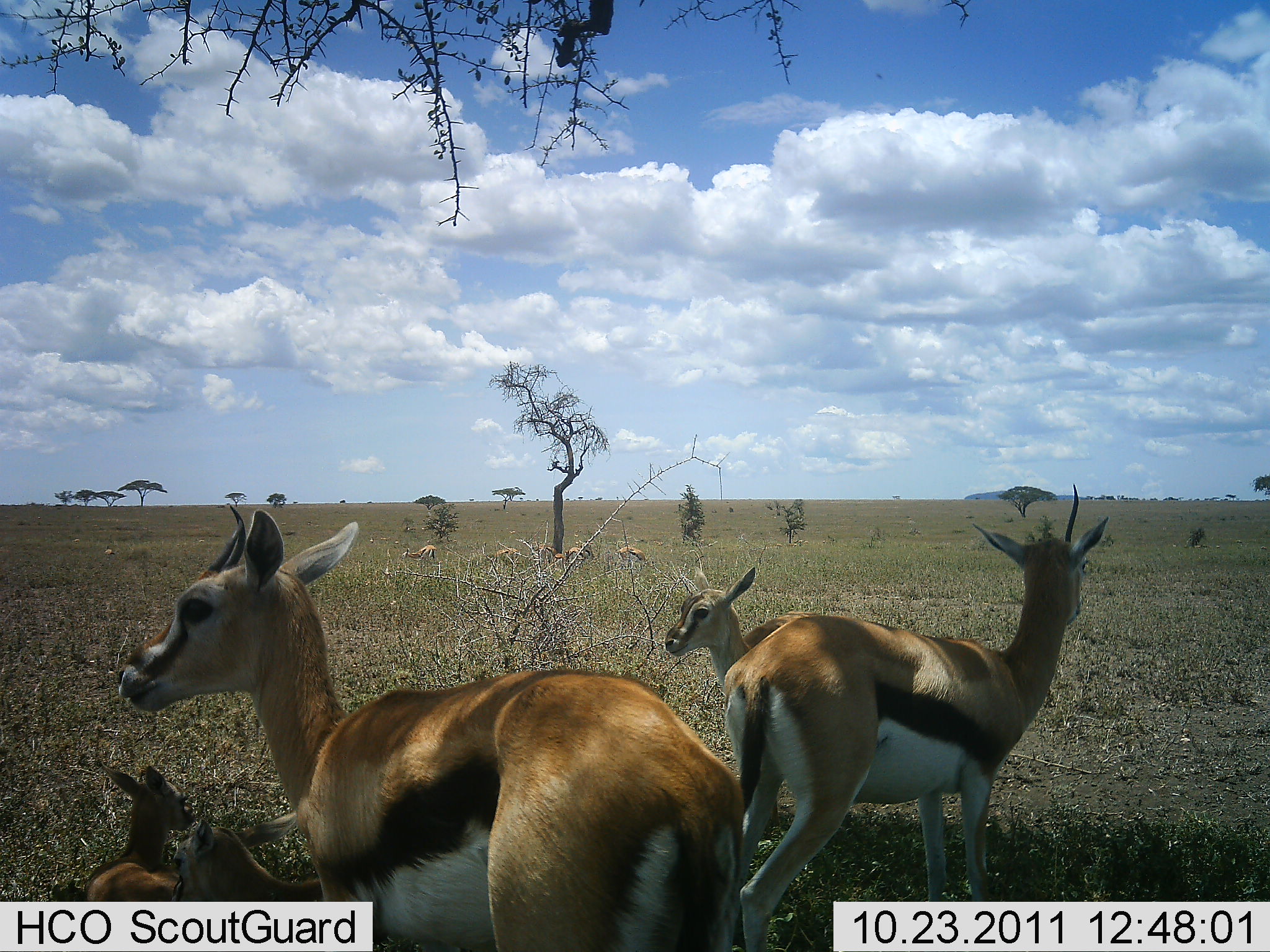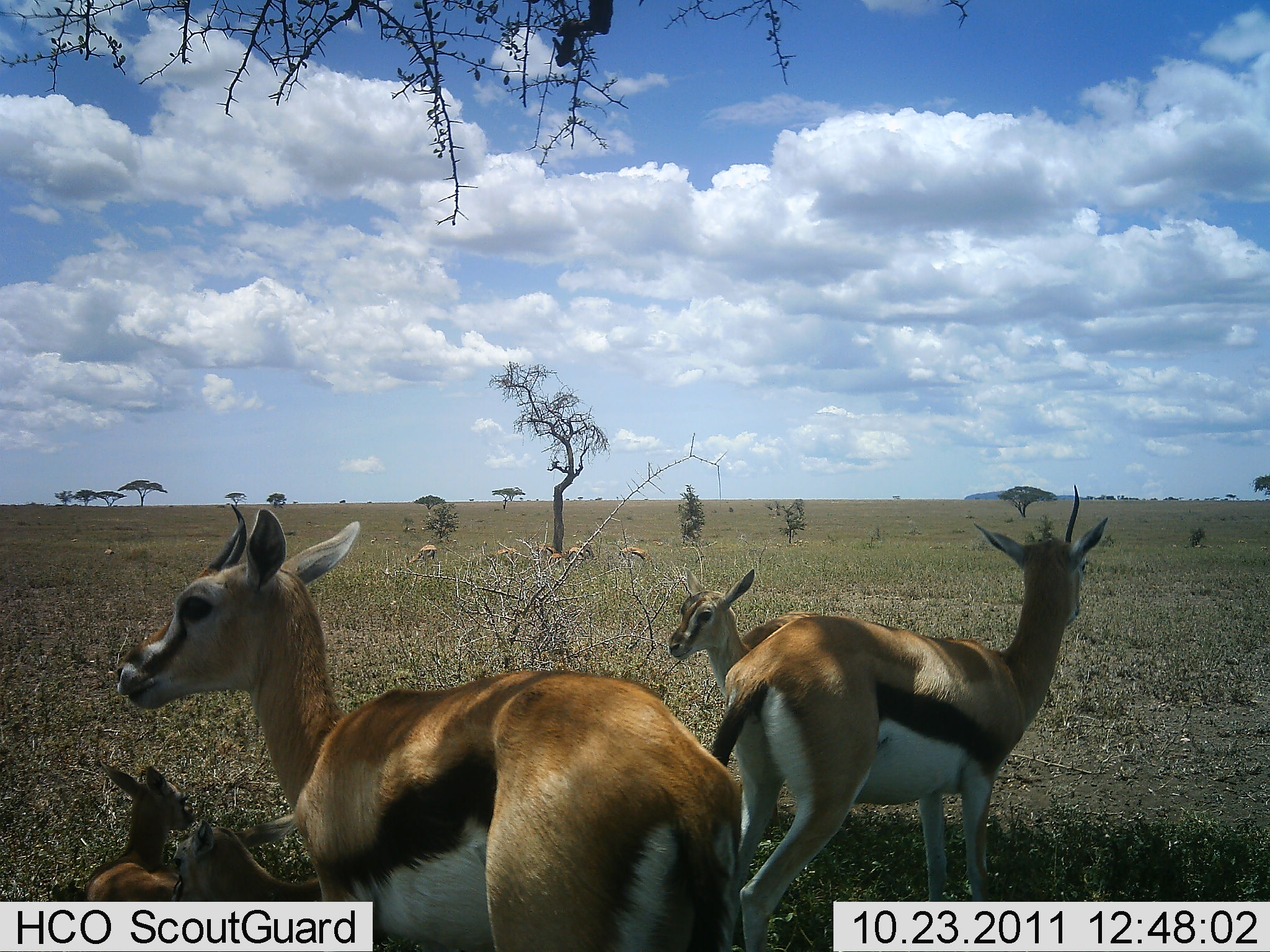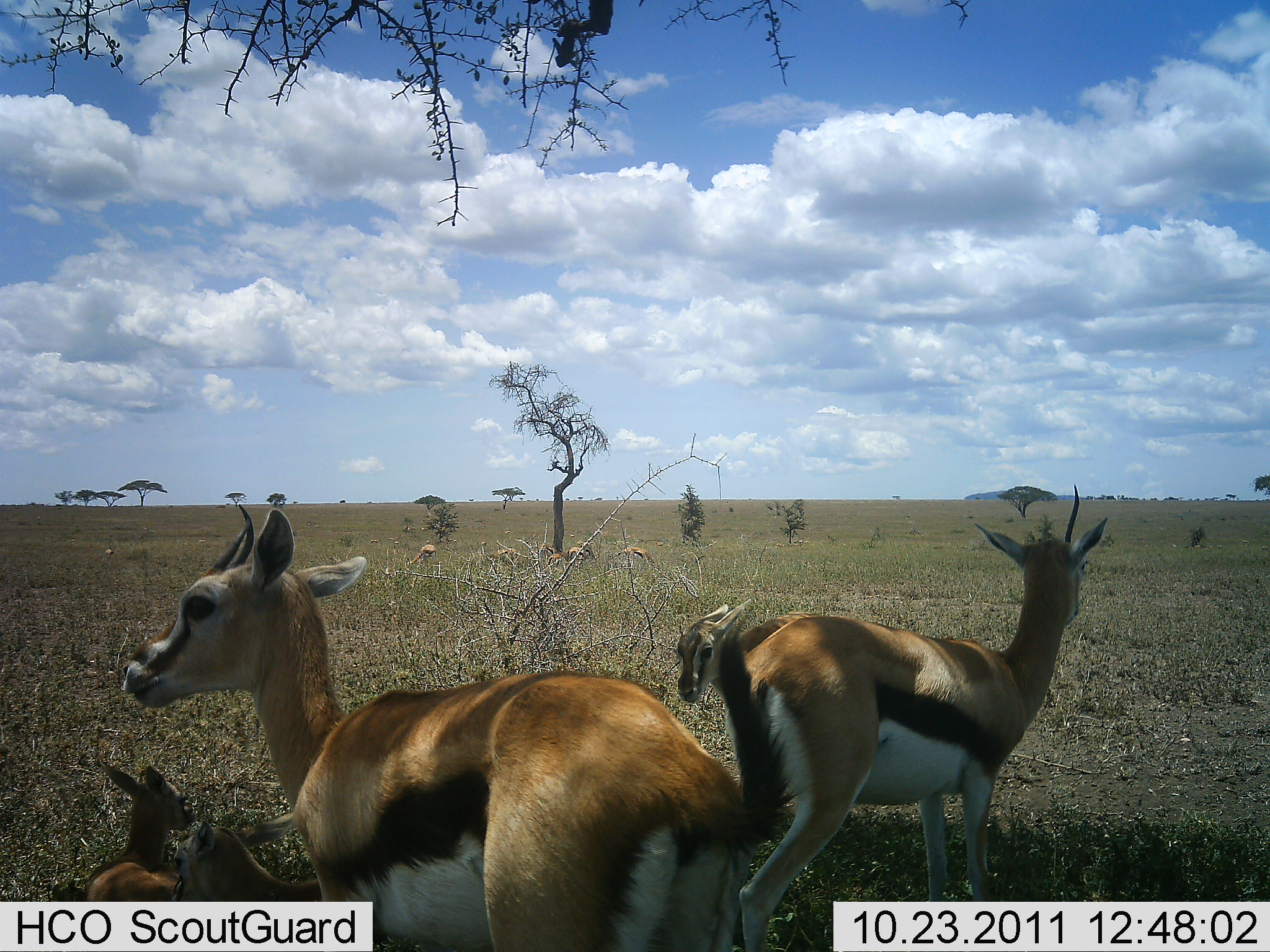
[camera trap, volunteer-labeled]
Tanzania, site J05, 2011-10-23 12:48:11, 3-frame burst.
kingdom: Animalia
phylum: Chordata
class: Mammalia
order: Artiodactyla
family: Bovidae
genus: Eudorcas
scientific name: Eudorcas thomsonii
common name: thomson's gazelle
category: gazellethomsons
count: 8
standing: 92%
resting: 77%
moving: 8%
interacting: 15%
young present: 85%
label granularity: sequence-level